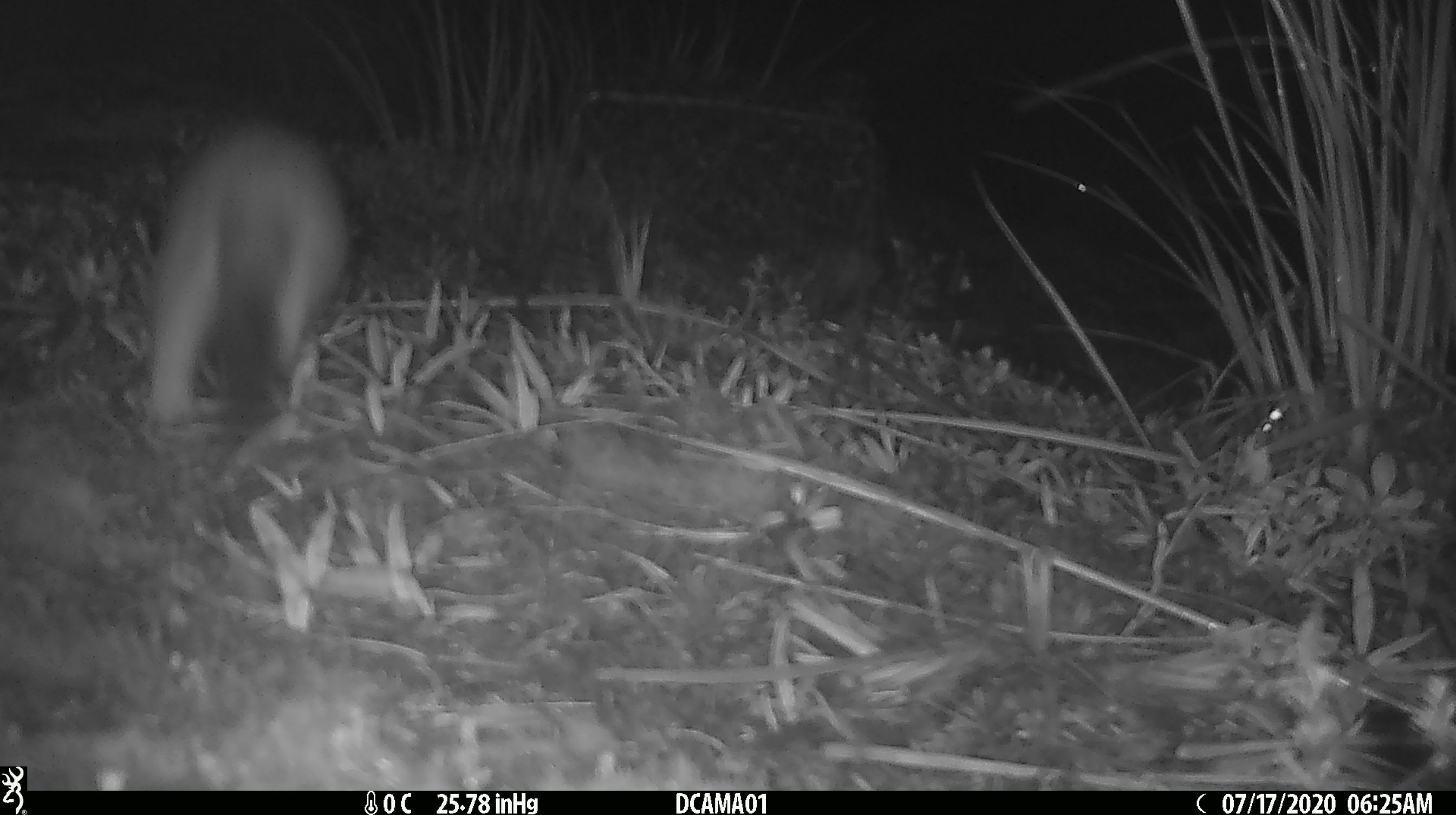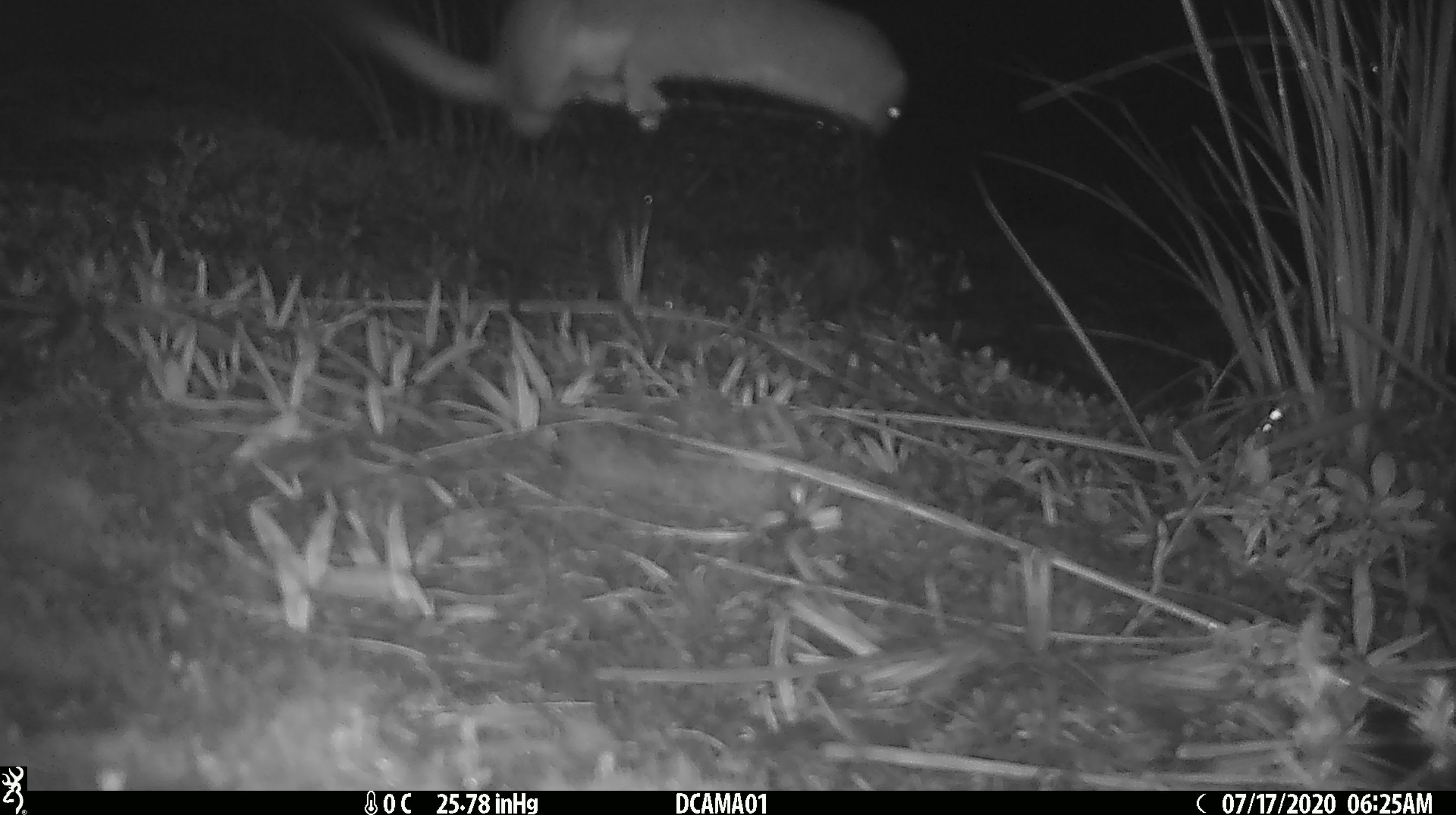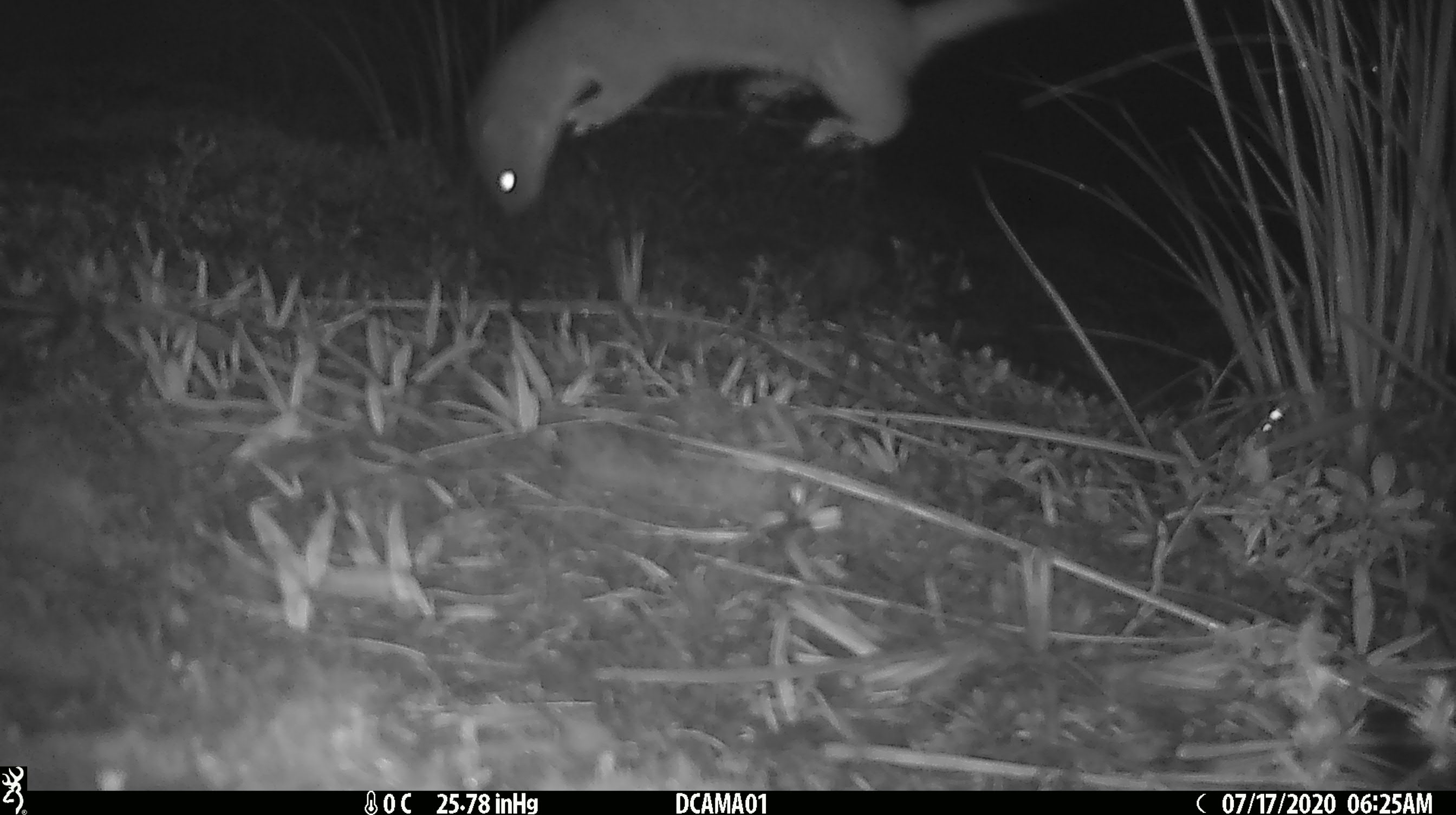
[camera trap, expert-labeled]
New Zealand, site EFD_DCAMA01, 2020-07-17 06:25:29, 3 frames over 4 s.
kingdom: Animalia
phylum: Chordata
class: Mammalia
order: Carnivora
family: Mustelidae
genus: Mustela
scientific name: Mustela erminea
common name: stoat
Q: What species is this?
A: Stoat (Mustela erminea).